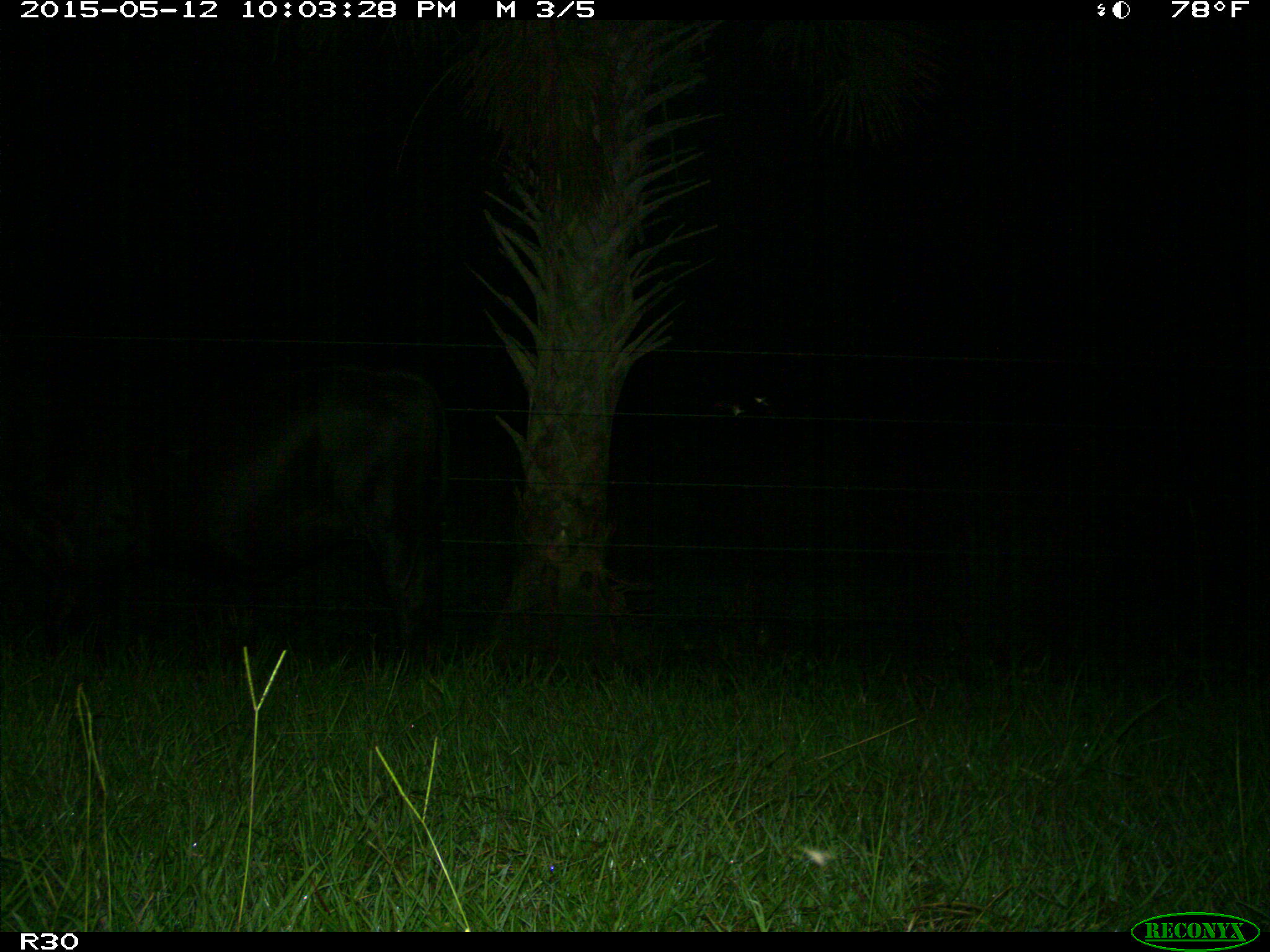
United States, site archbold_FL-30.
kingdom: Animalia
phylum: Chordata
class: Mammalia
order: Artiodactyla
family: Bovidae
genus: Bos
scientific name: Bos taurus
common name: domestic cow